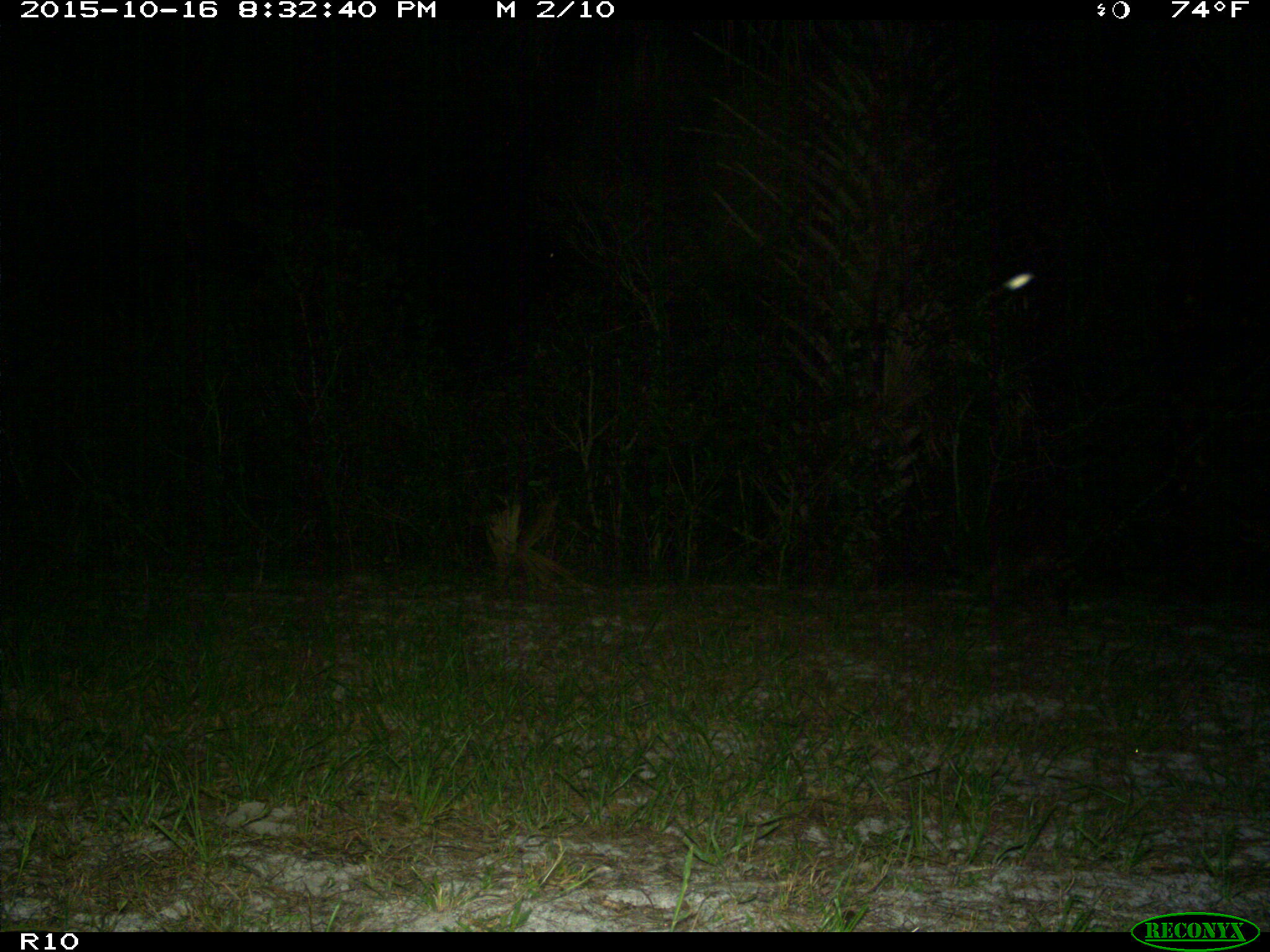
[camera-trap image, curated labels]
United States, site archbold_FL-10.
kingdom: Animalia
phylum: Chordata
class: Mammalia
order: Carnivora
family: Procyonidae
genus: Procyon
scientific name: Procyon lotor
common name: common raccoon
Procyon lotor (common raccoon).